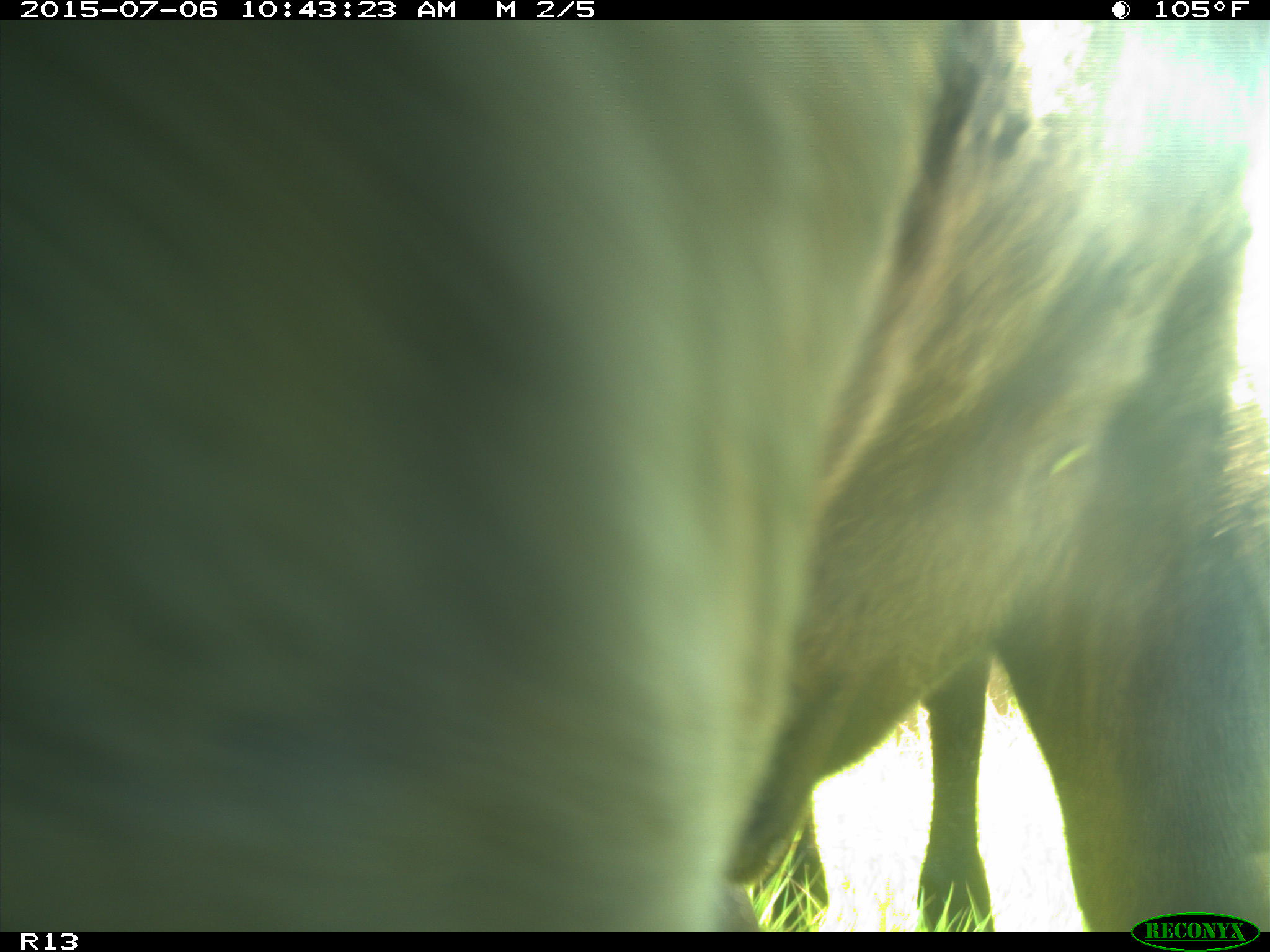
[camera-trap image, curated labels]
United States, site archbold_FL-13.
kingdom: Animalia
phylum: Chordata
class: Mammalia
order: Artiodactyla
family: Bovidae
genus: Bos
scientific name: Bos taurus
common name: domestic cow